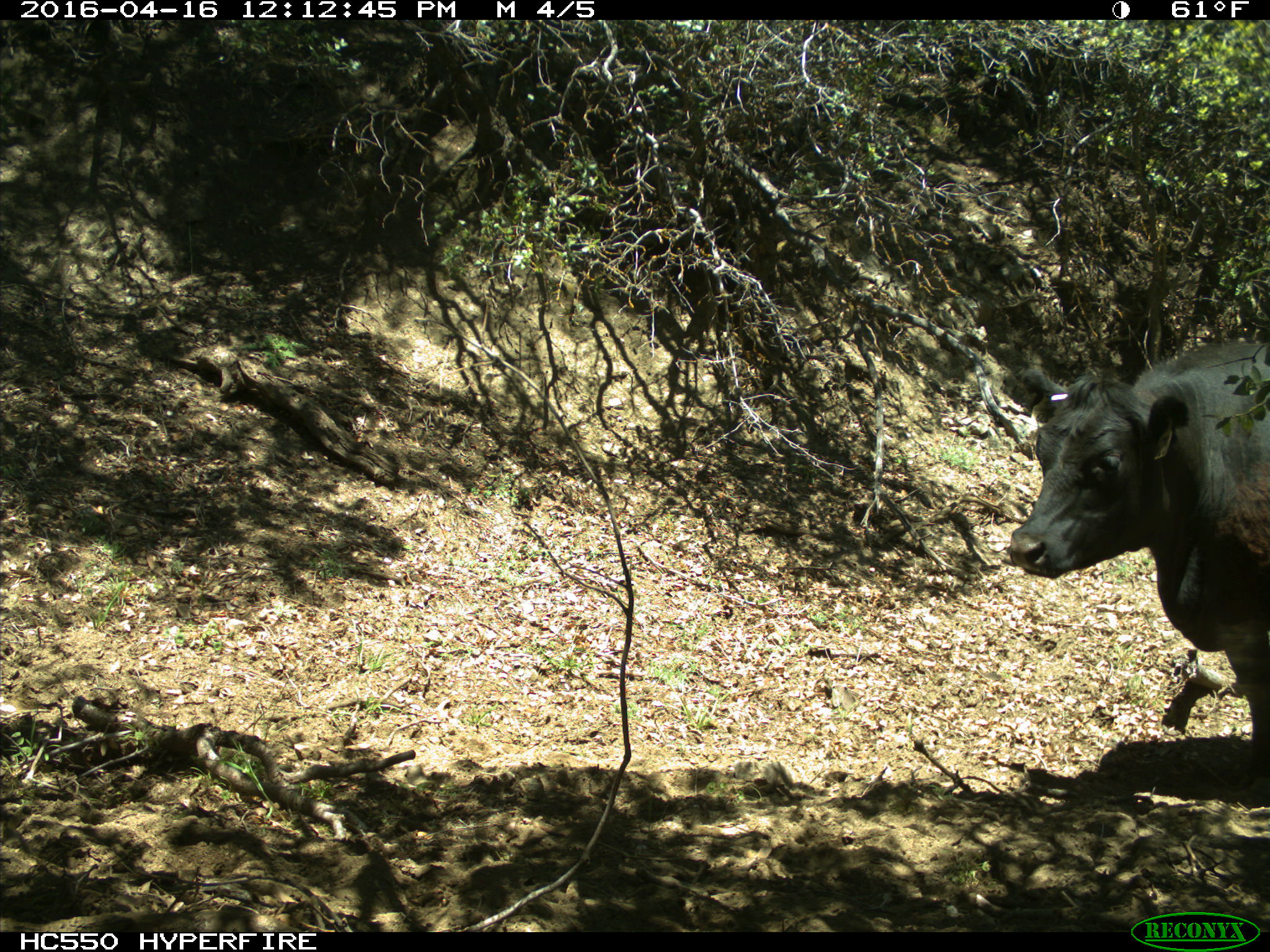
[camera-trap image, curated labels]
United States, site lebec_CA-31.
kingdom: Animalia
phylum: Chordata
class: Mammalia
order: Artiodactyla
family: Bovidae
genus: Bos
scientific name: Bos taurus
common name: domestic cow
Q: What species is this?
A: Bos taurus (domestic cow).